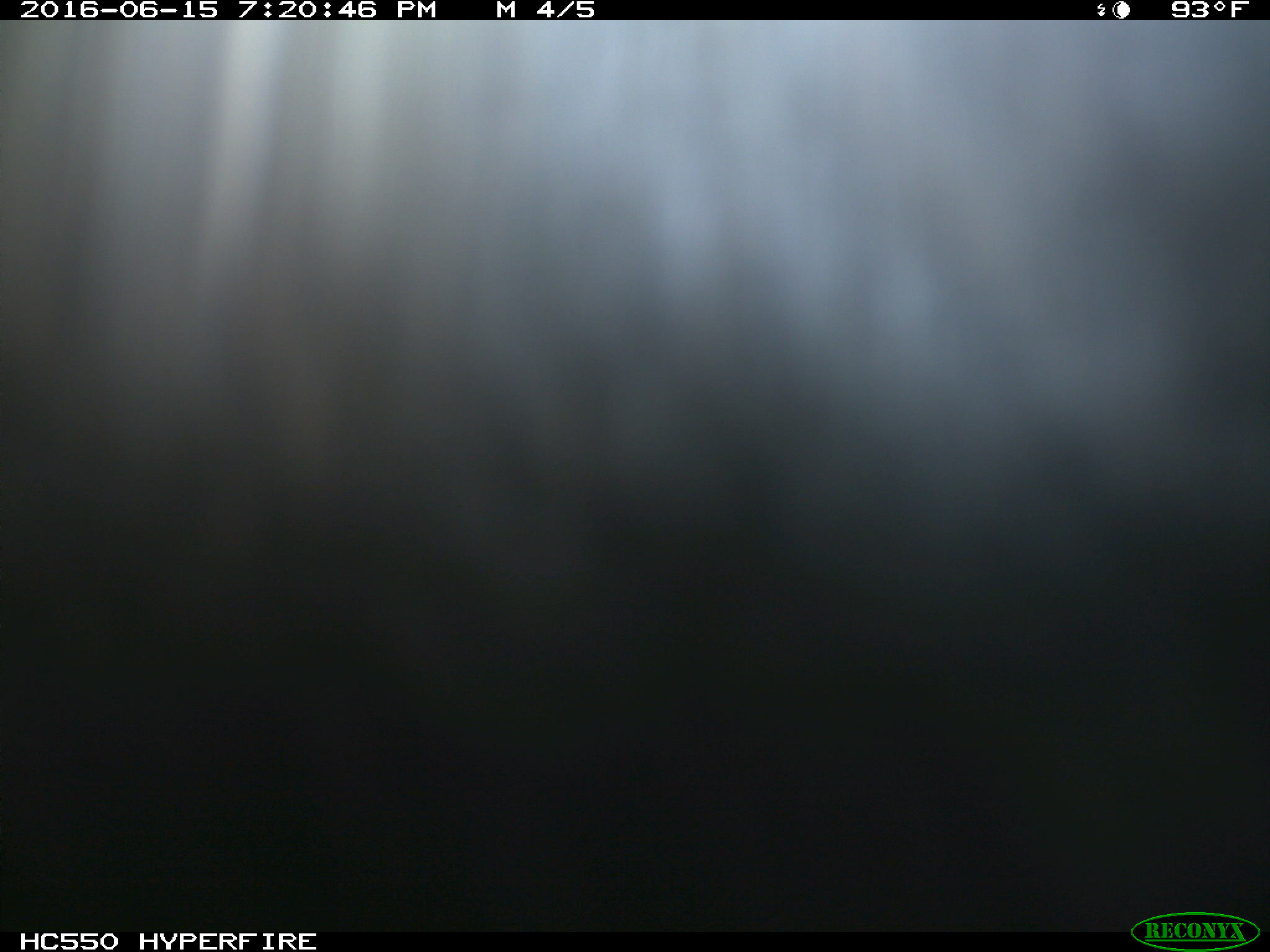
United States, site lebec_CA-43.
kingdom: Animalia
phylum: Chordata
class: Mammalia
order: Artiodactyla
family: Bovidae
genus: Bos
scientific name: Bos taurus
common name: domestic cow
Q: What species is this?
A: Bos taurus (domestic cow).